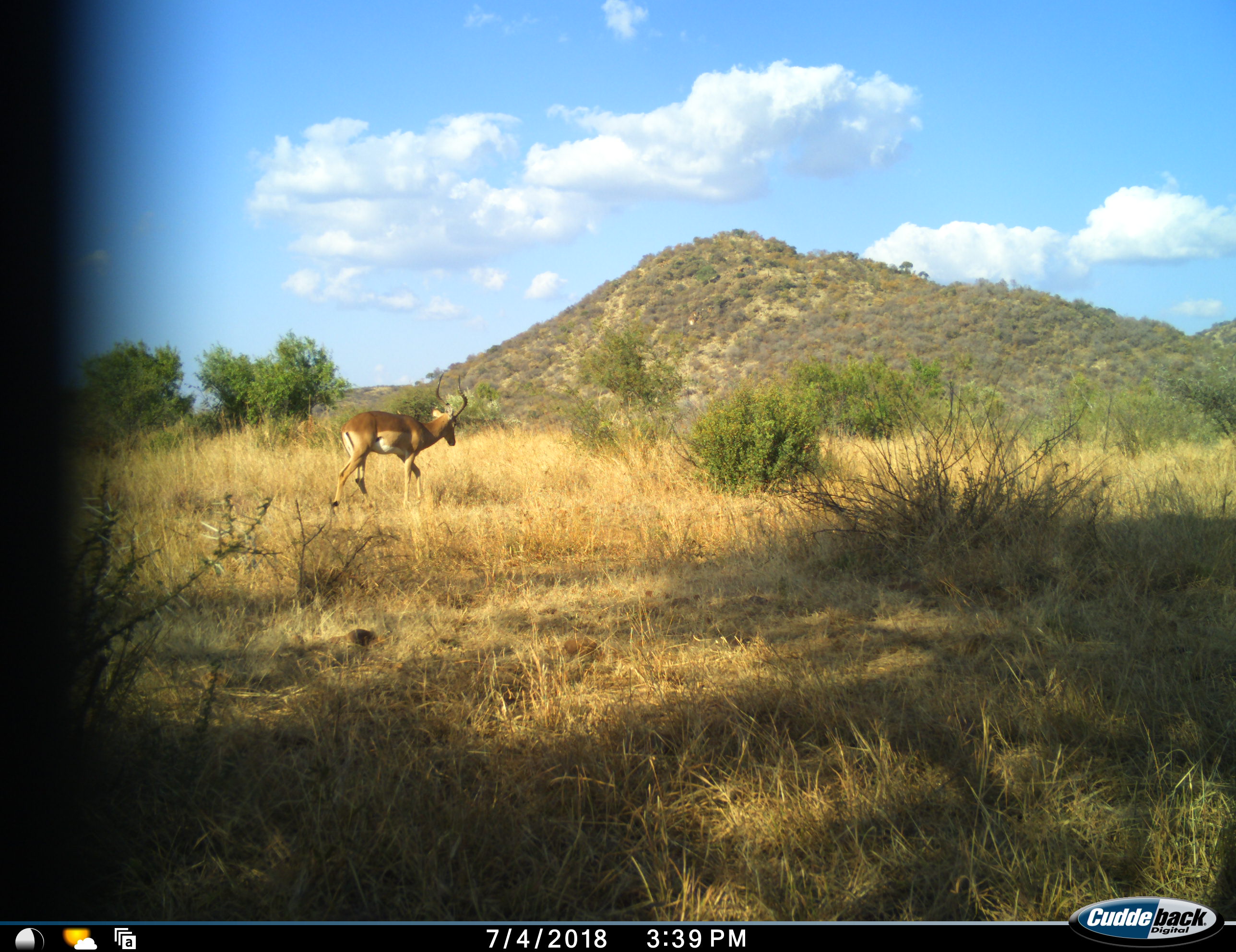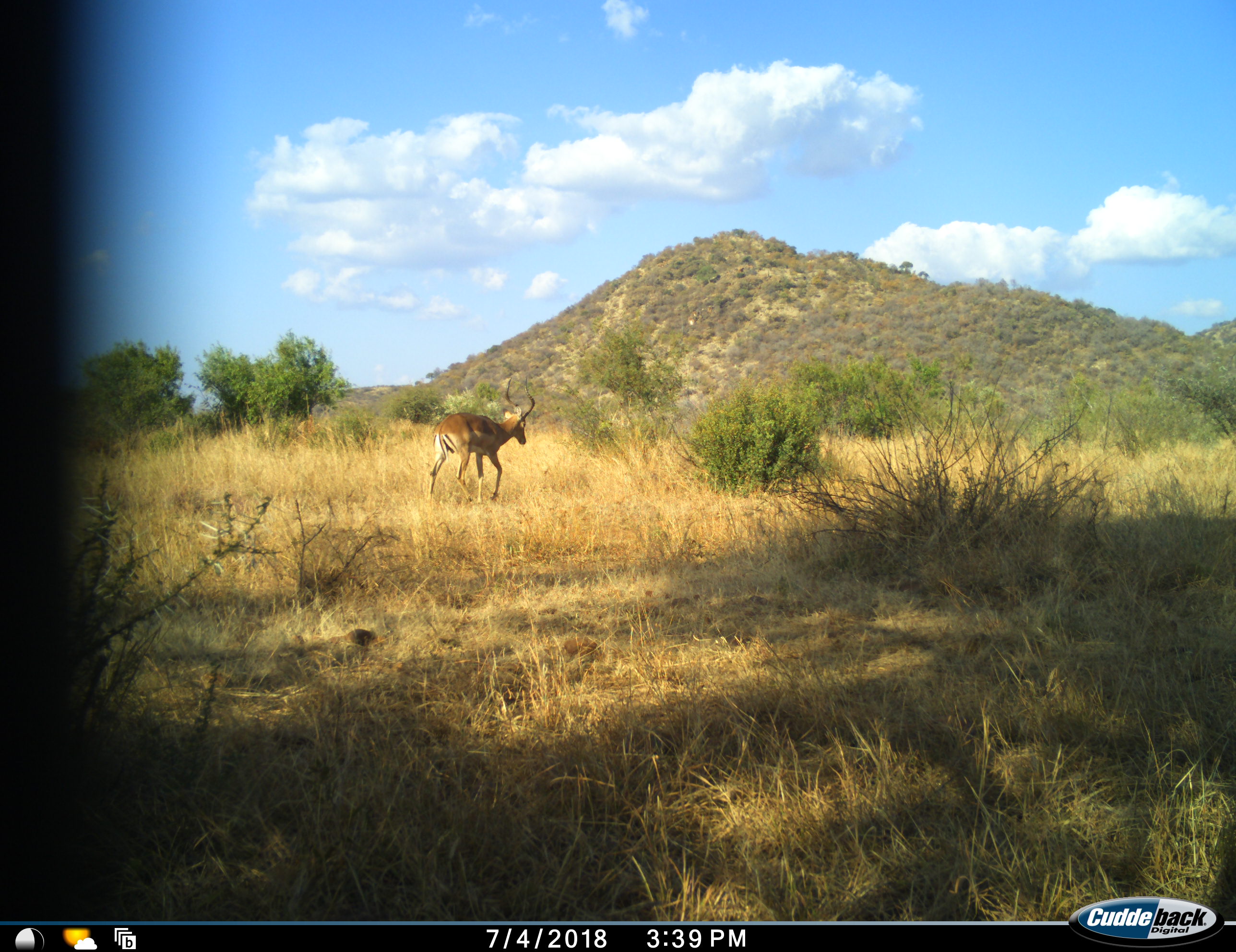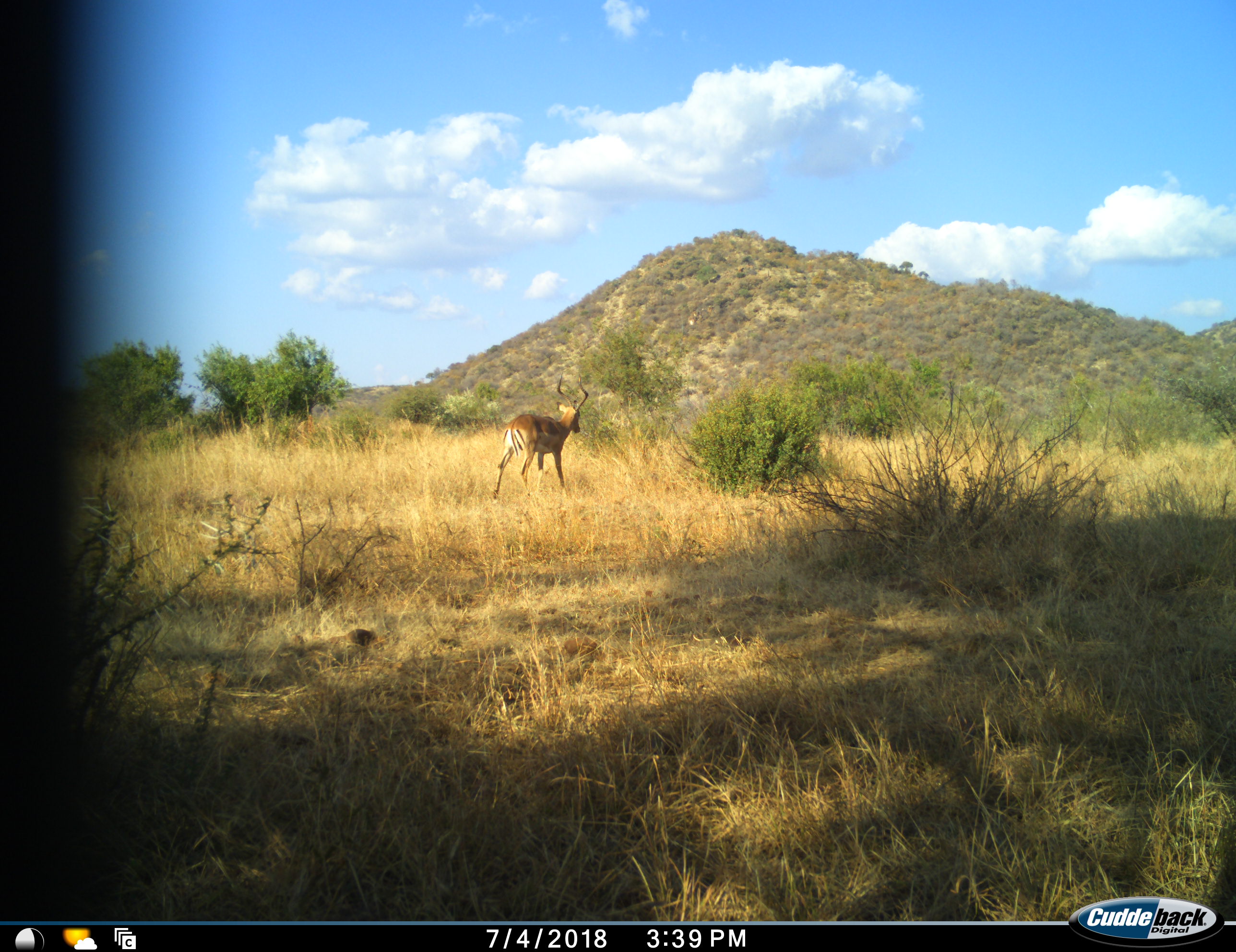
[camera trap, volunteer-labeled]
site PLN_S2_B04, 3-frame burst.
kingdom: Animalia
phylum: Chordata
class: Mammalia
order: Artiodactyla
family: Bovidae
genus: Aepyceros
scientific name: Aepyceros melampus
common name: impala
Impala (Aepyceros melampus), count 1. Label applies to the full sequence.